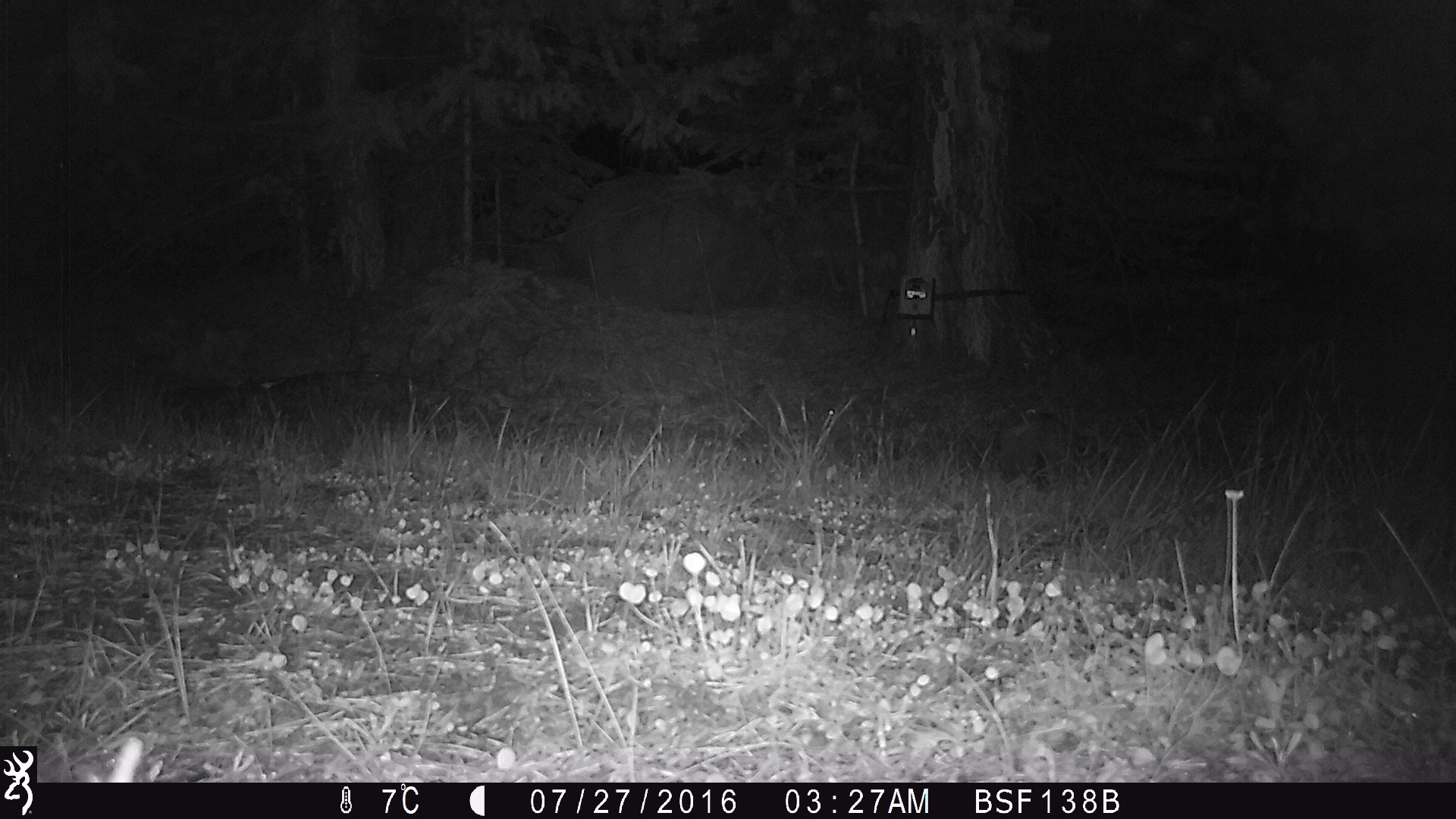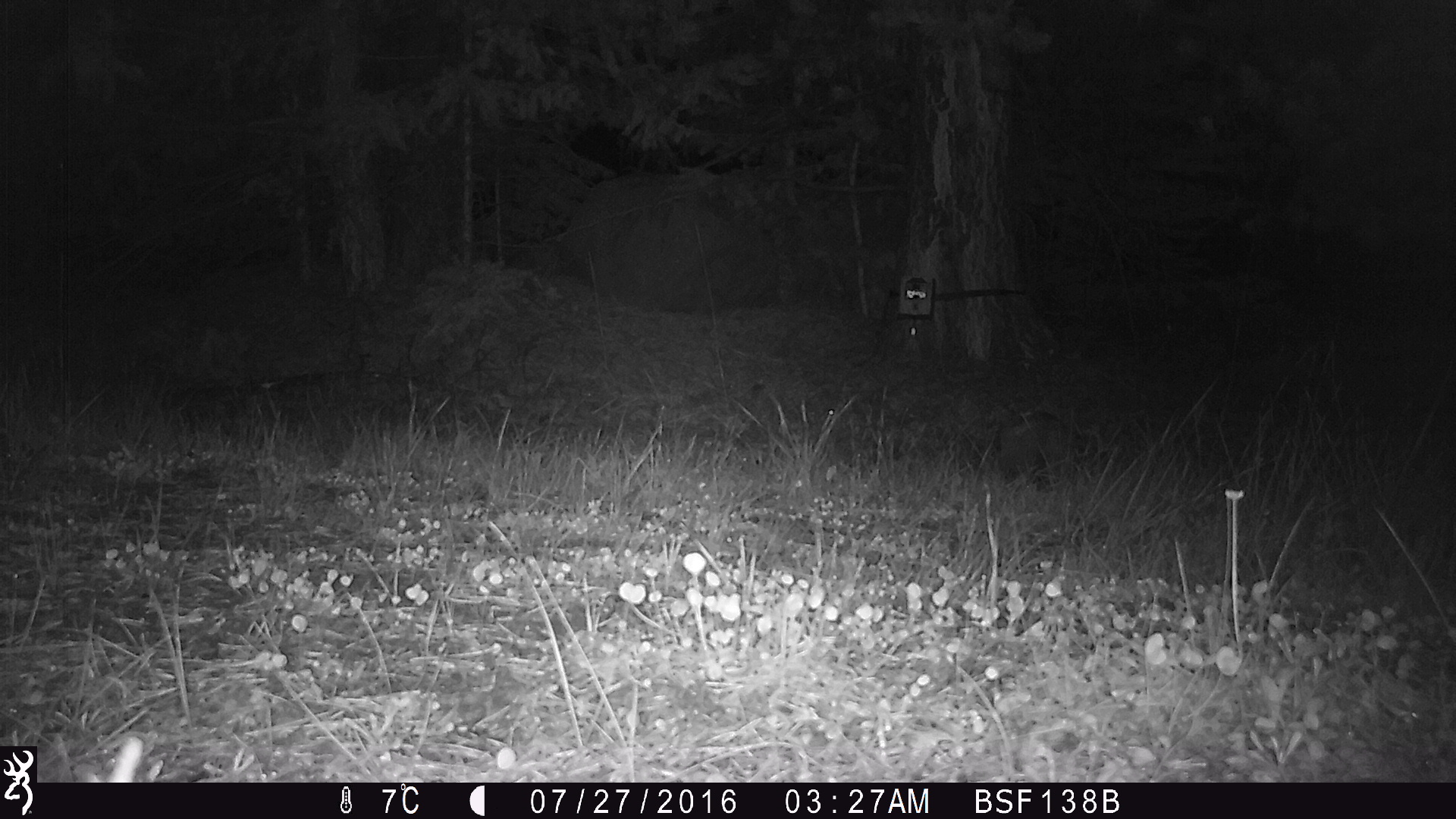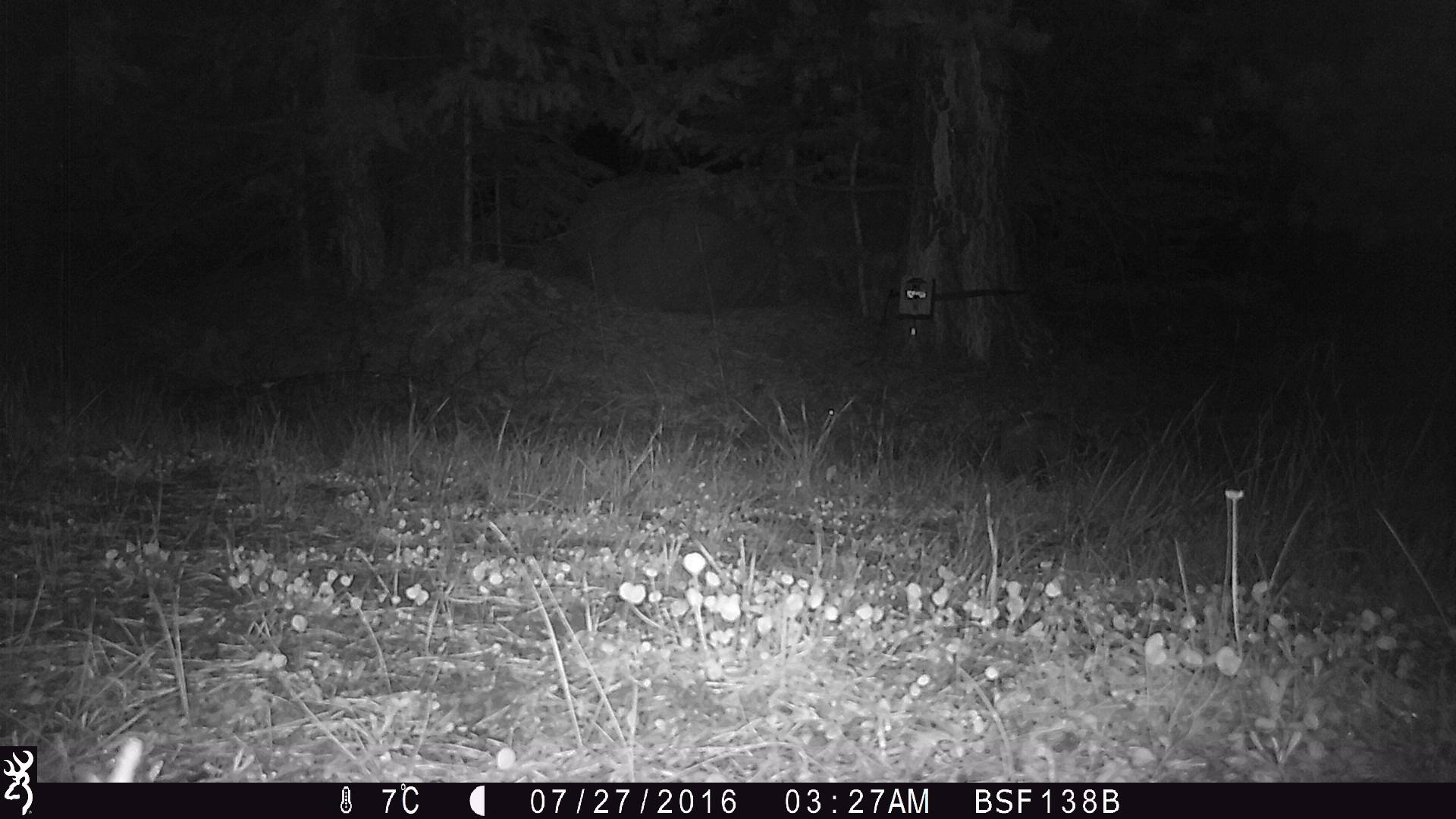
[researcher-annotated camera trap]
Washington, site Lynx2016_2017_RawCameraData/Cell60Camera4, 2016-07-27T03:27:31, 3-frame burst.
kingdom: Animalia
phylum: Chordata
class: Mammalia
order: Lagomorpha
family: Leporidae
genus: Lepus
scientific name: Lepus americanus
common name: snowshoe hare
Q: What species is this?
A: Lepus americanus (snowshoe hare).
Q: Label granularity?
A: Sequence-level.